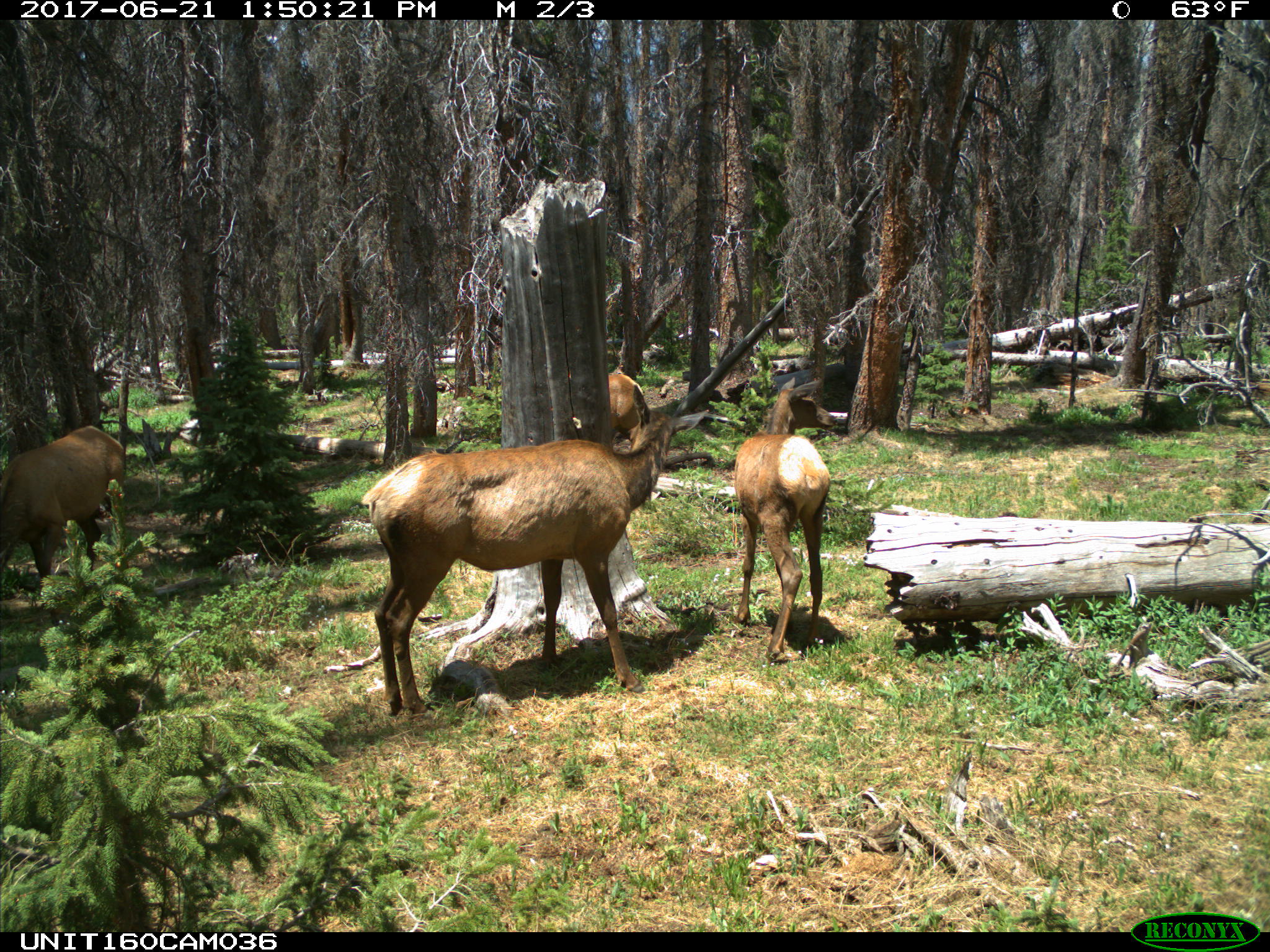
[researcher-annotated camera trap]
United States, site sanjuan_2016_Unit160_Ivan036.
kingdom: Animalia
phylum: Chordata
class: Mammalia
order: Artiodactyla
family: Cervidae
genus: Cervus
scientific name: Cervus elaphus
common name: red deer